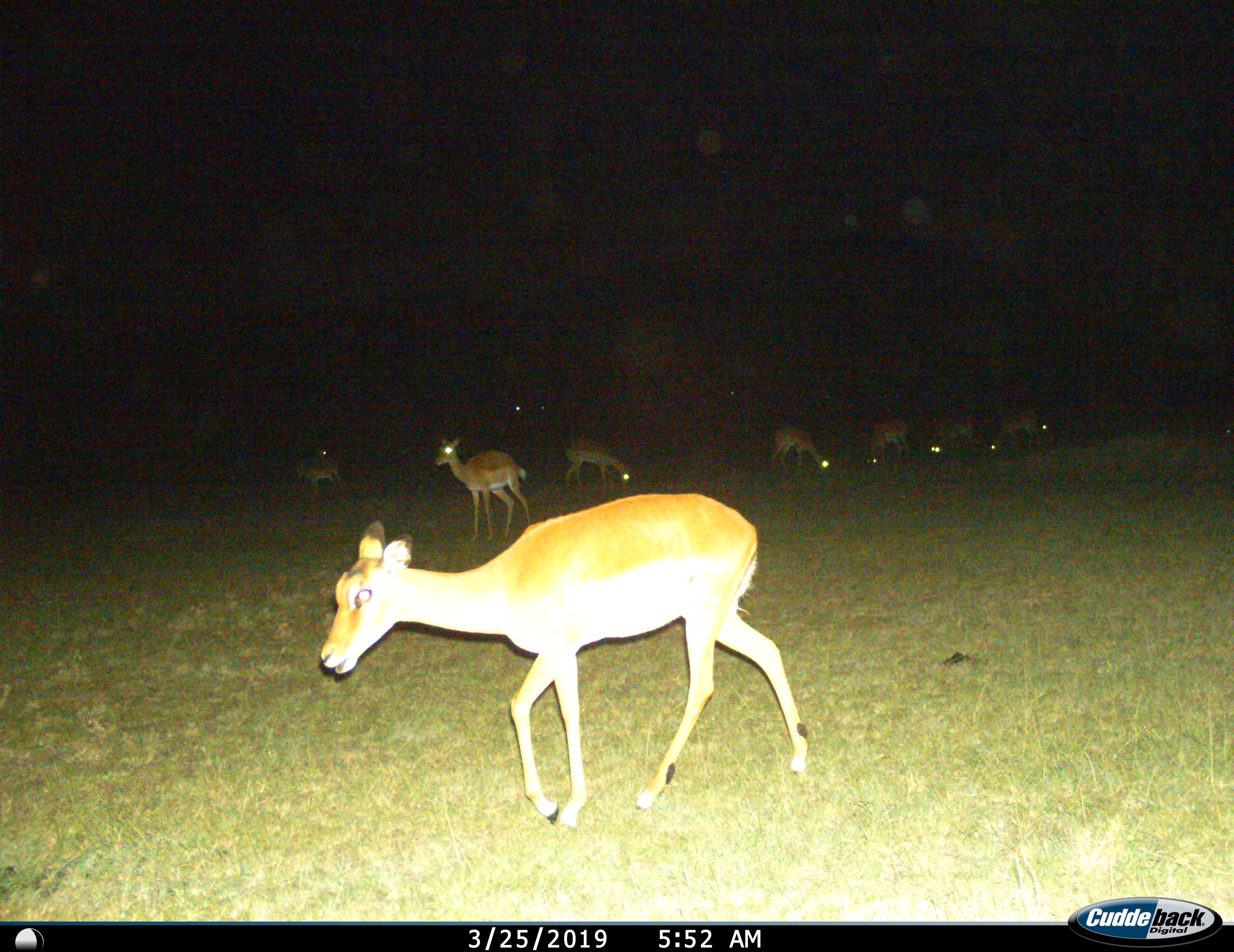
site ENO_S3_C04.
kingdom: Animalia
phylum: Chordata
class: Mammalia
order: Artiodactyla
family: Bovidae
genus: Aepyceros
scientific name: Aepyceros melampus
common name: impala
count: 8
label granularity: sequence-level